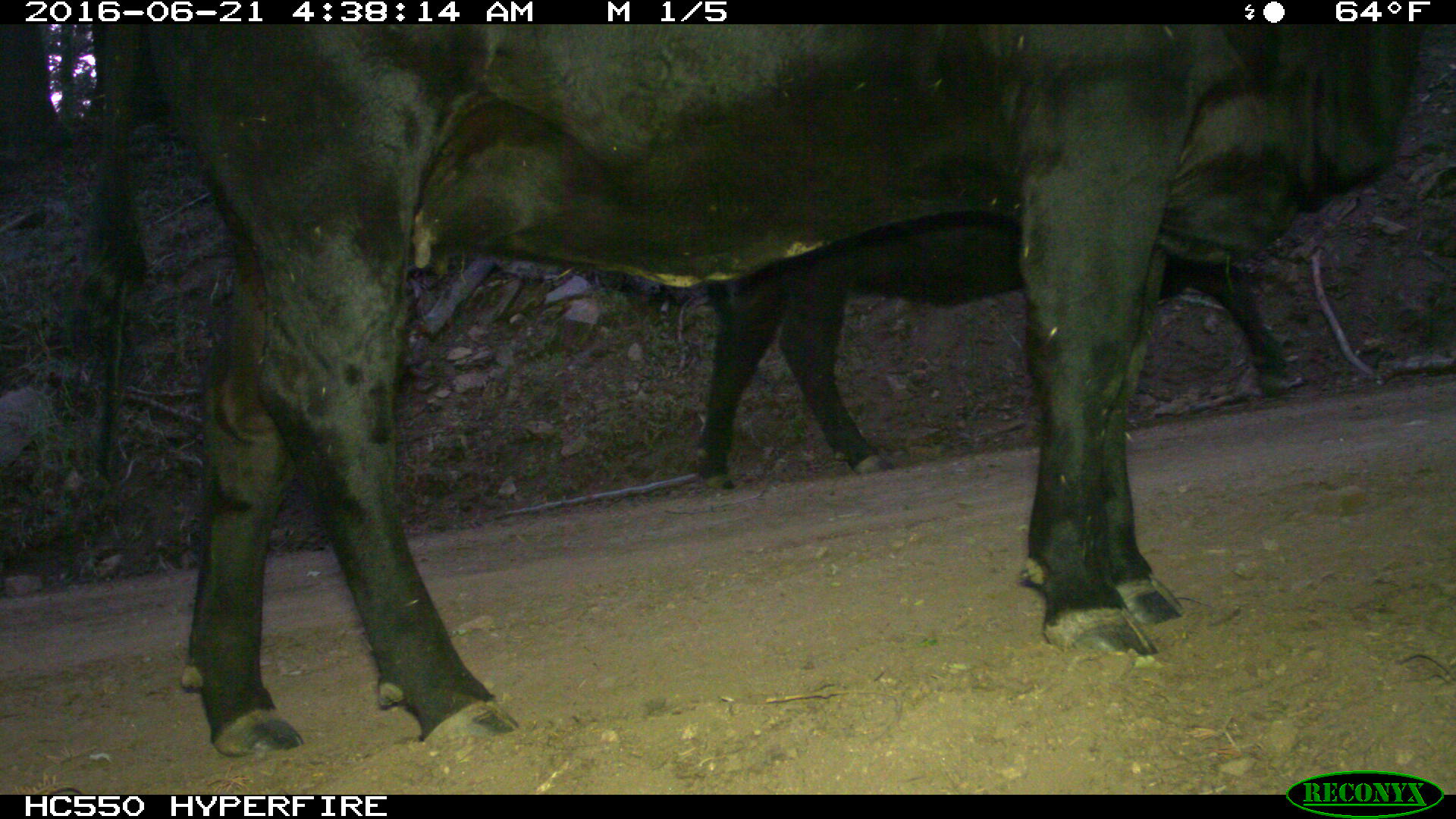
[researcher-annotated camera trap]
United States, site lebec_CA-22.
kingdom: Animalia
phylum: Chordata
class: Mammalia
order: Artiodactyla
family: Bovidae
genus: Bos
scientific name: Bos taurus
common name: domestic cow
Bos taurus (domestic cow).